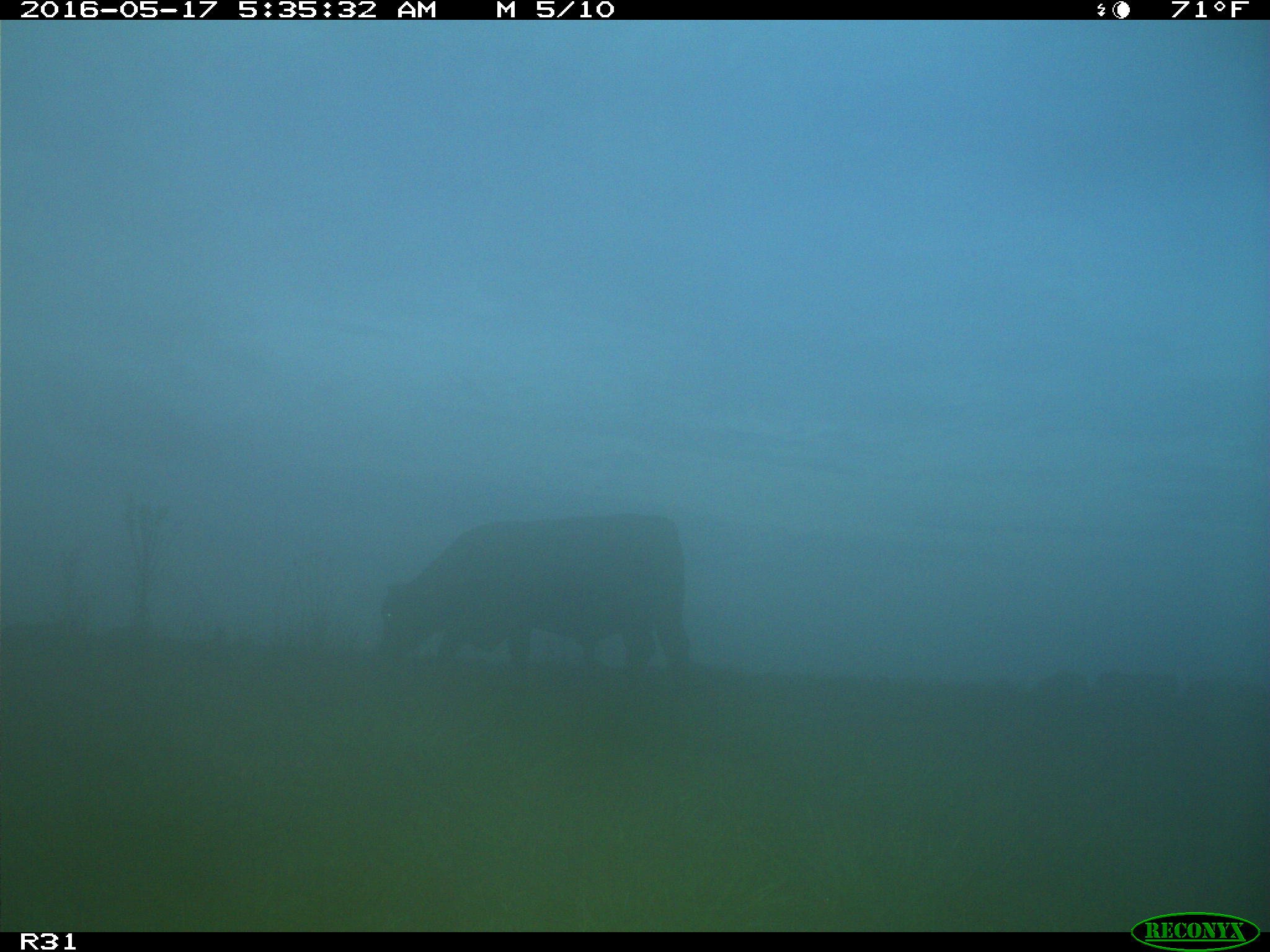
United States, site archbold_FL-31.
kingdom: Animalia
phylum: Chordata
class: Mammalia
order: Artiodactyla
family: Bovidae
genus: Bos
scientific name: Bos taurus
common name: domestic cow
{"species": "Bos taurus (domestic cow)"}